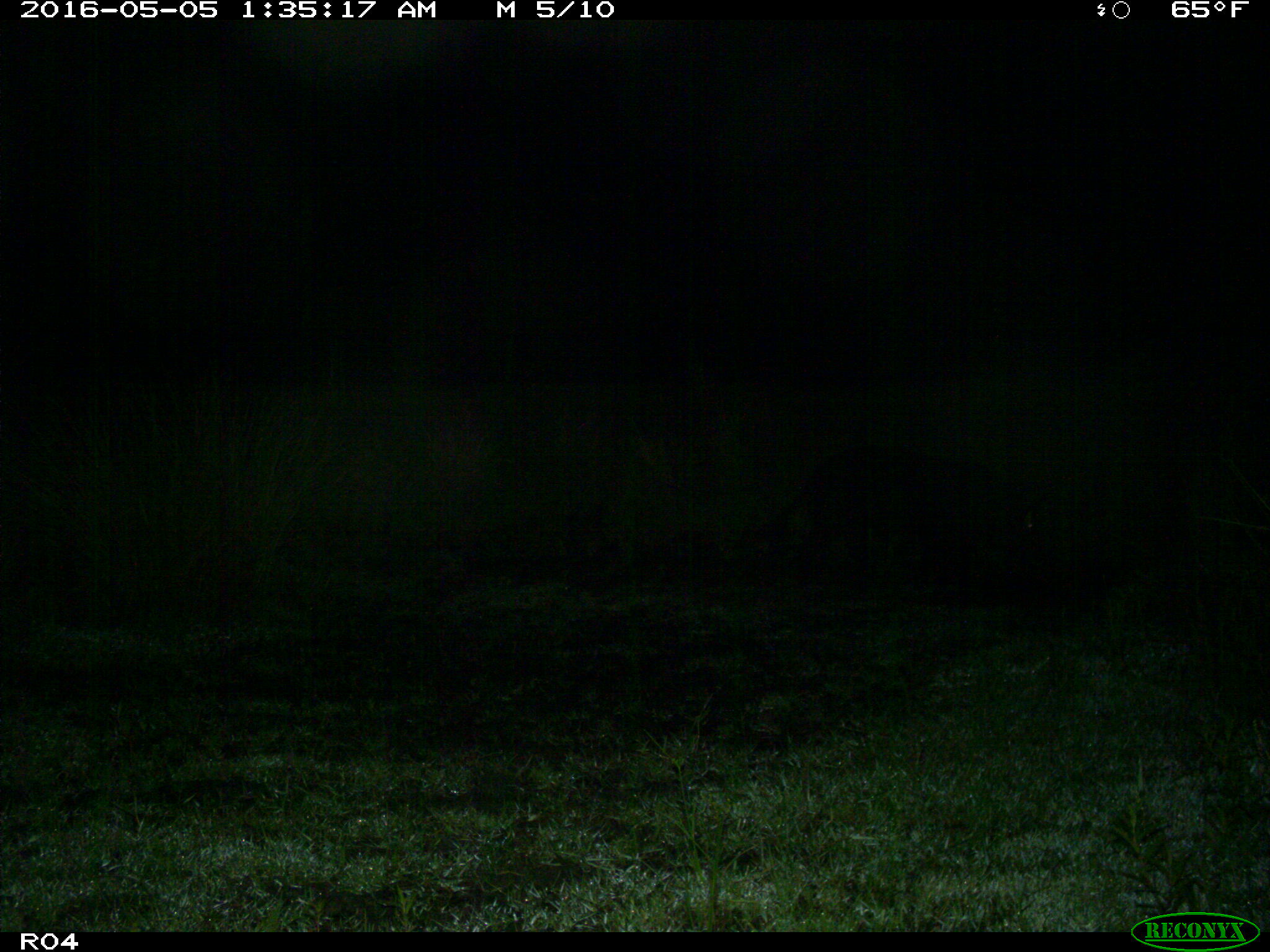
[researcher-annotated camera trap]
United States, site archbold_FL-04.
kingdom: Animalia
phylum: Chordata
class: Mammalia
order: Artiodactyla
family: Suidae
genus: Sus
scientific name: Sus scrofa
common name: wild boar